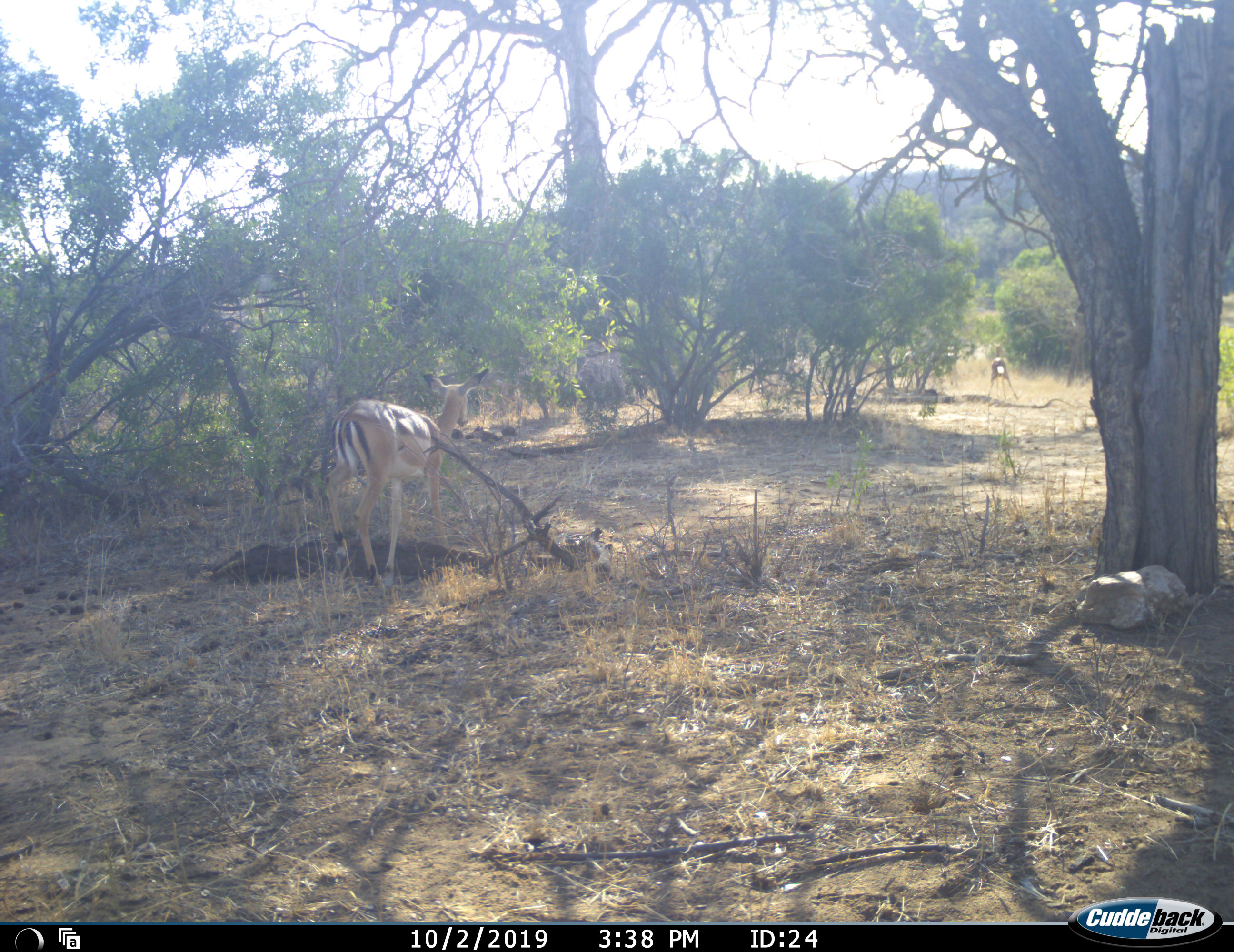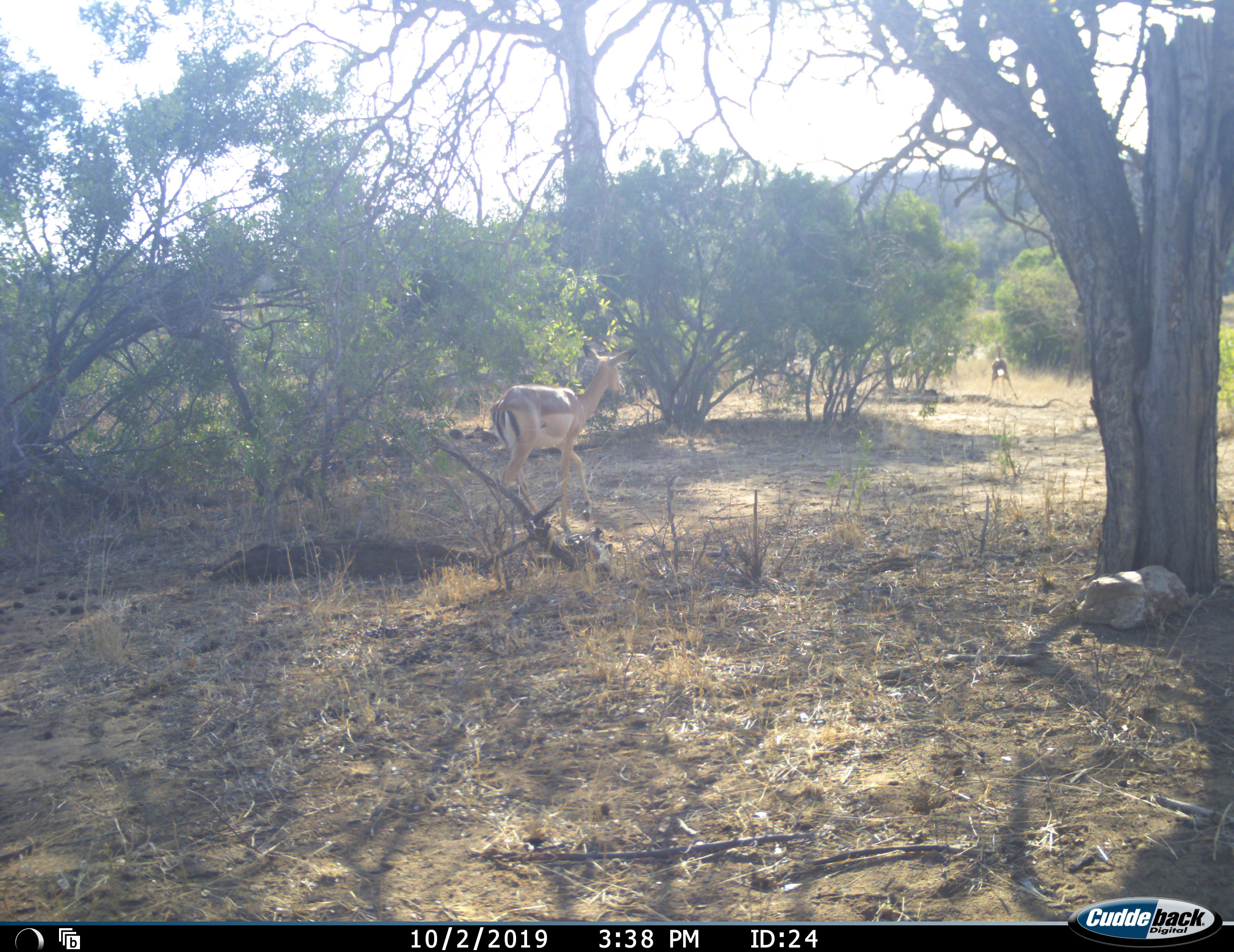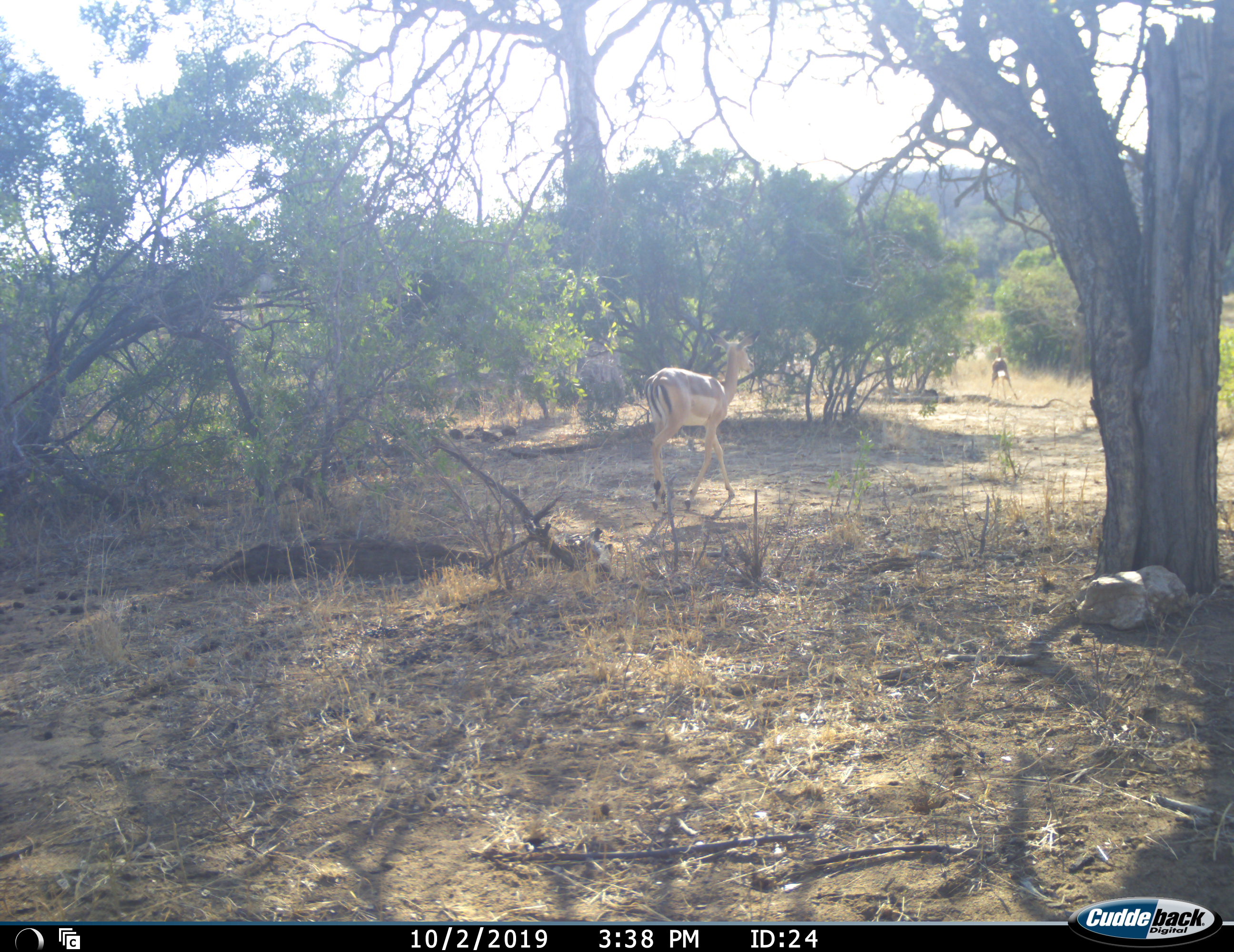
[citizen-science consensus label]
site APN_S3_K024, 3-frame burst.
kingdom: Animalia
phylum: Chordata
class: Mammalia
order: Artiodactyla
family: Bovidae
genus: Aepyceros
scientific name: Aepyceros melampus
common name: impala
Impala (Aepyceros melampus), count 1. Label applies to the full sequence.